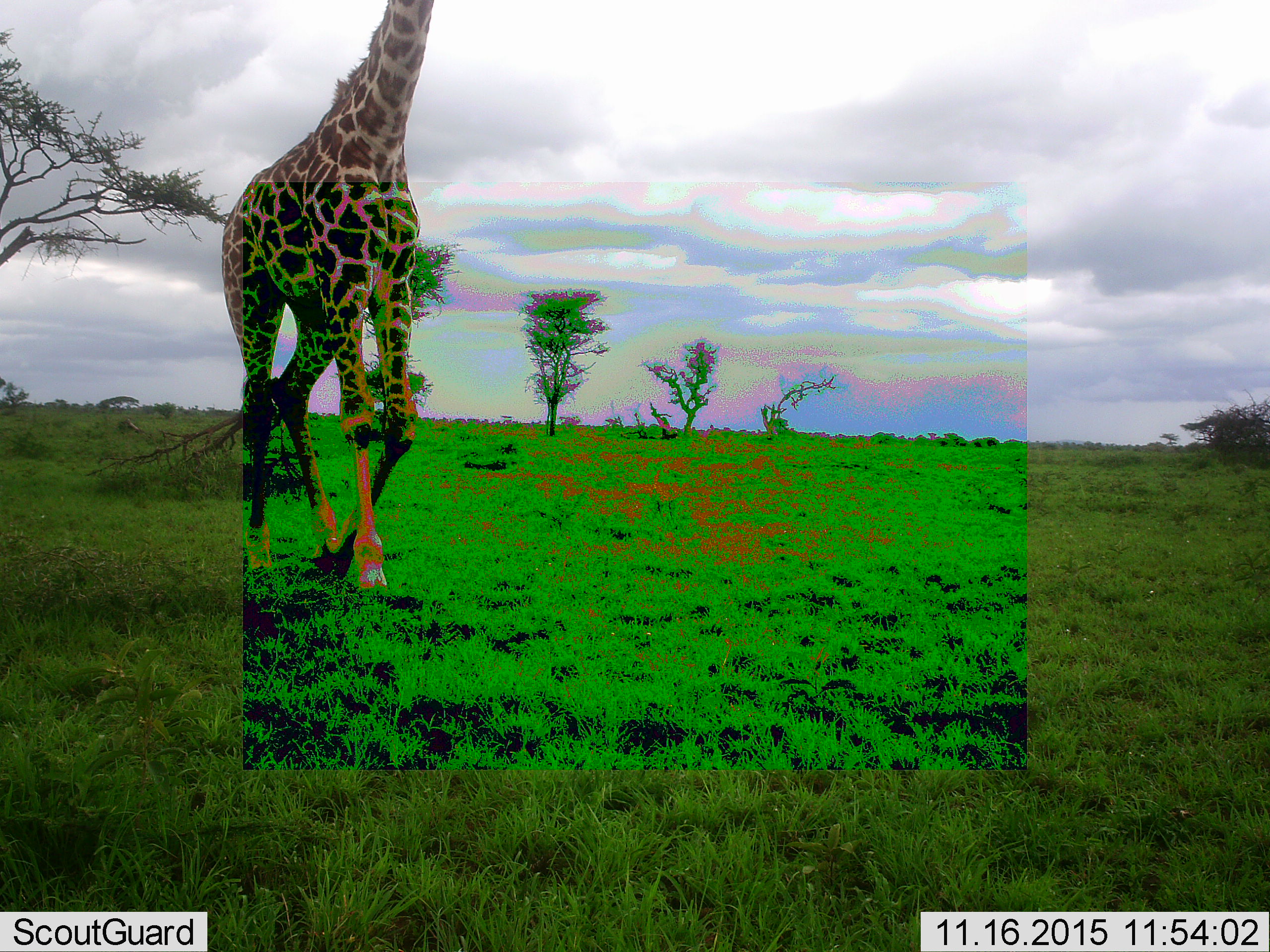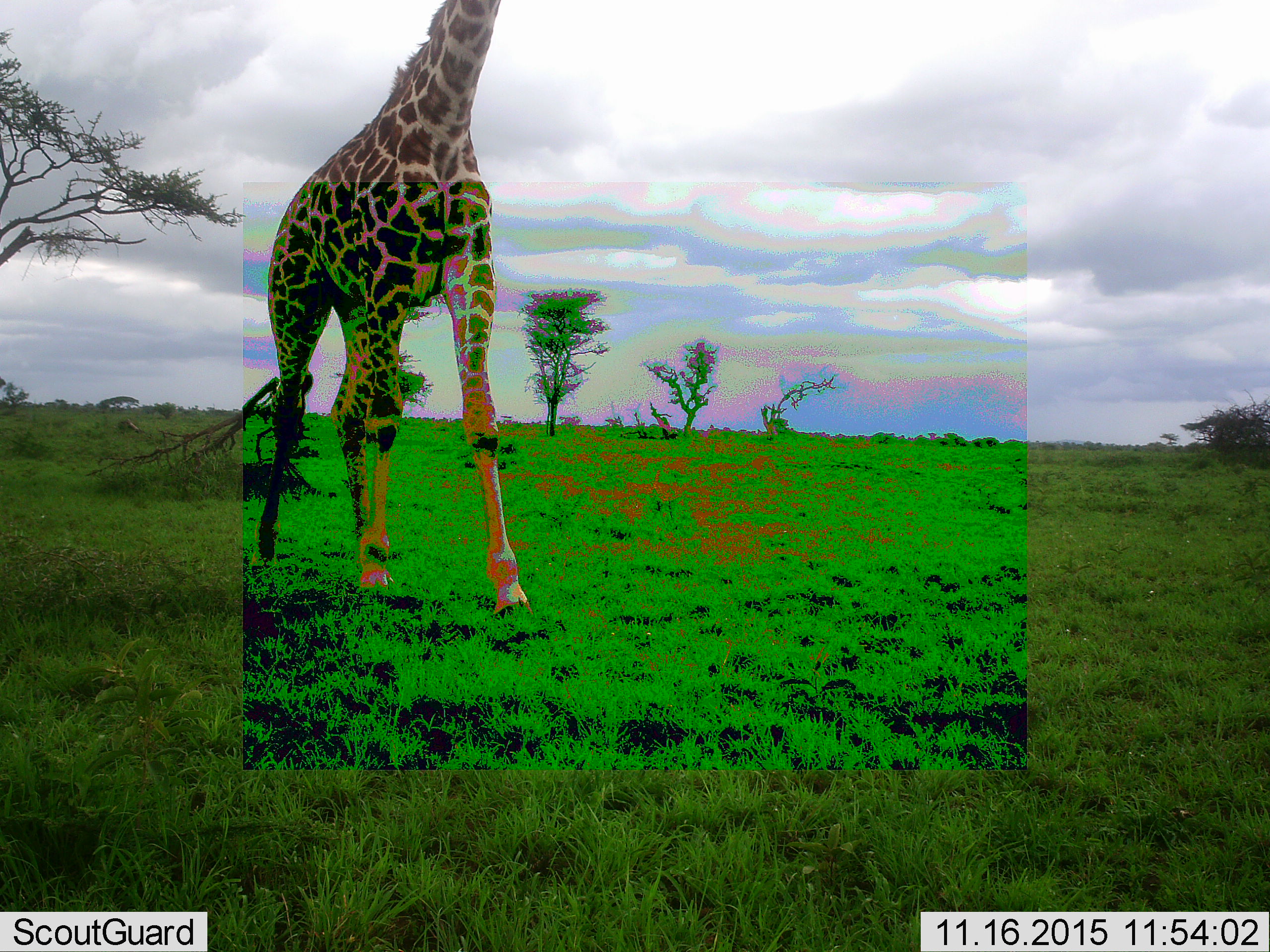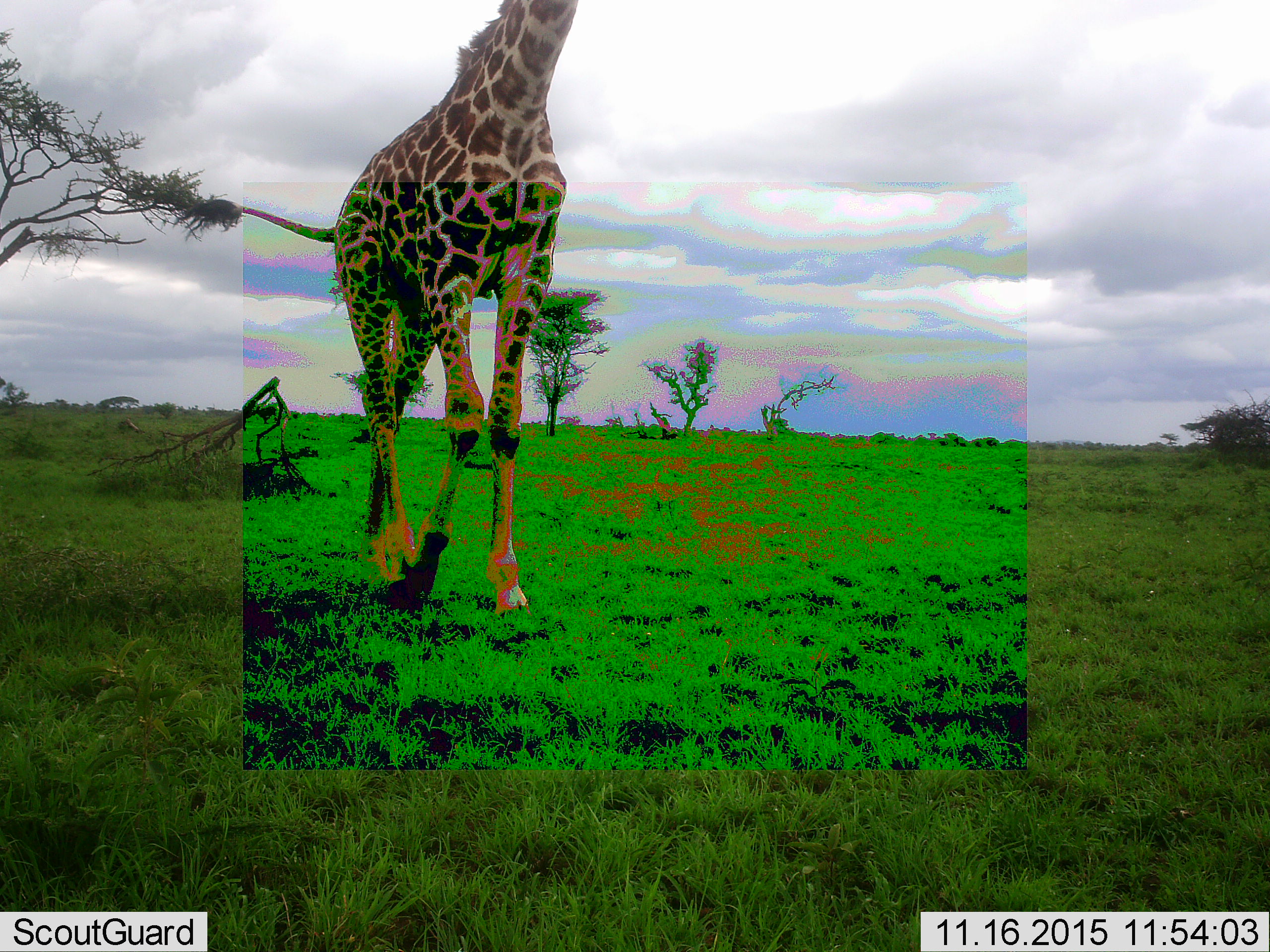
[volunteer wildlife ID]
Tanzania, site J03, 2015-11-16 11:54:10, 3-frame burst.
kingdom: Animalia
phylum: Chordata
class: Mammalia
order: Artiodactyla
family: Giraffidae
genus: Giraffa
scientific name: Giraffa camelopardalis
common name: giraffe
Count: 1.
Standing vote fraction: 10%.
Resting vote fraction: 0%.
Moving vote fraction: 90%.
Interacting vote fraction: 0%.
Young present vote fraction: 0%.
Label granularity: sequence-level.